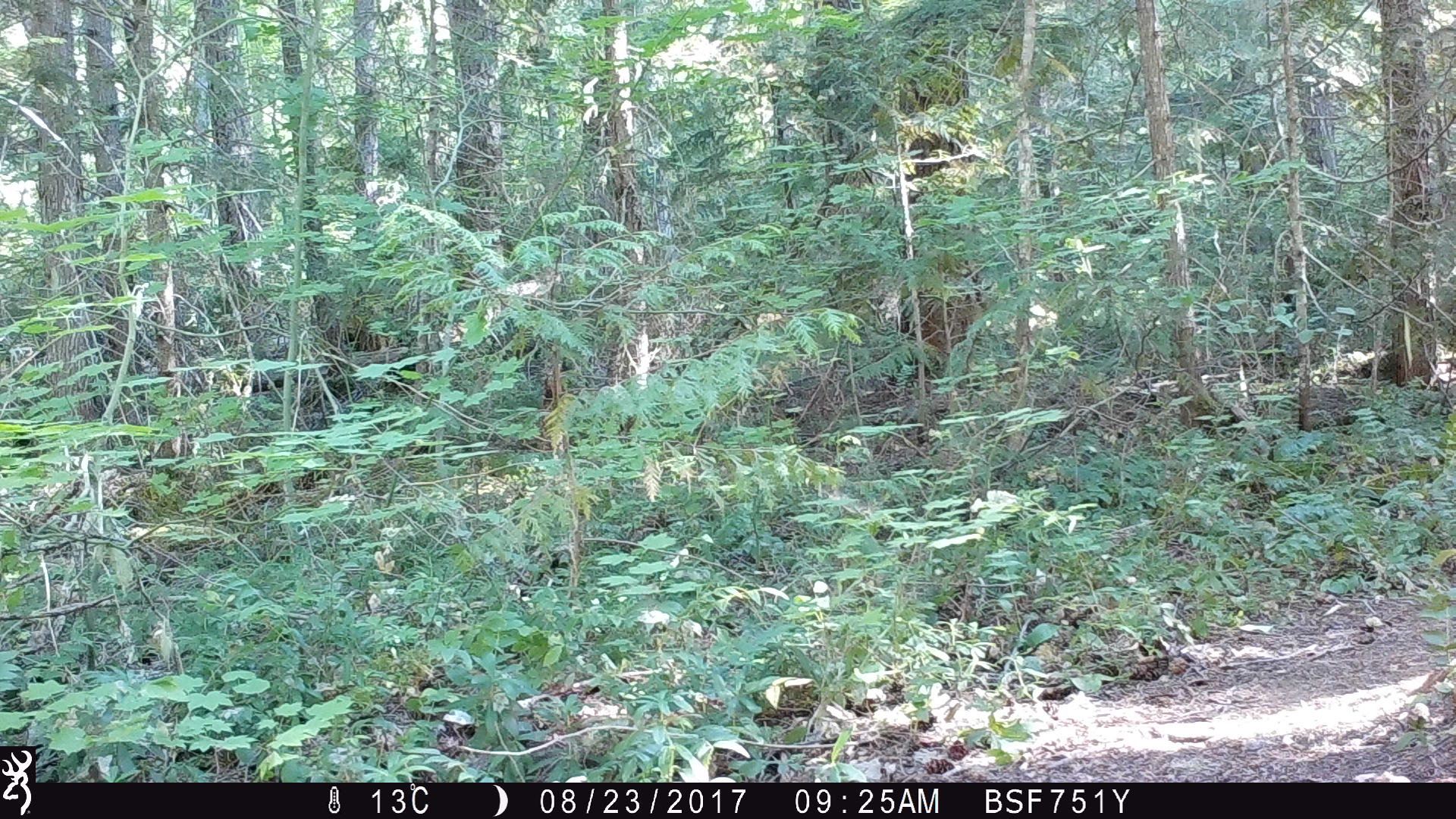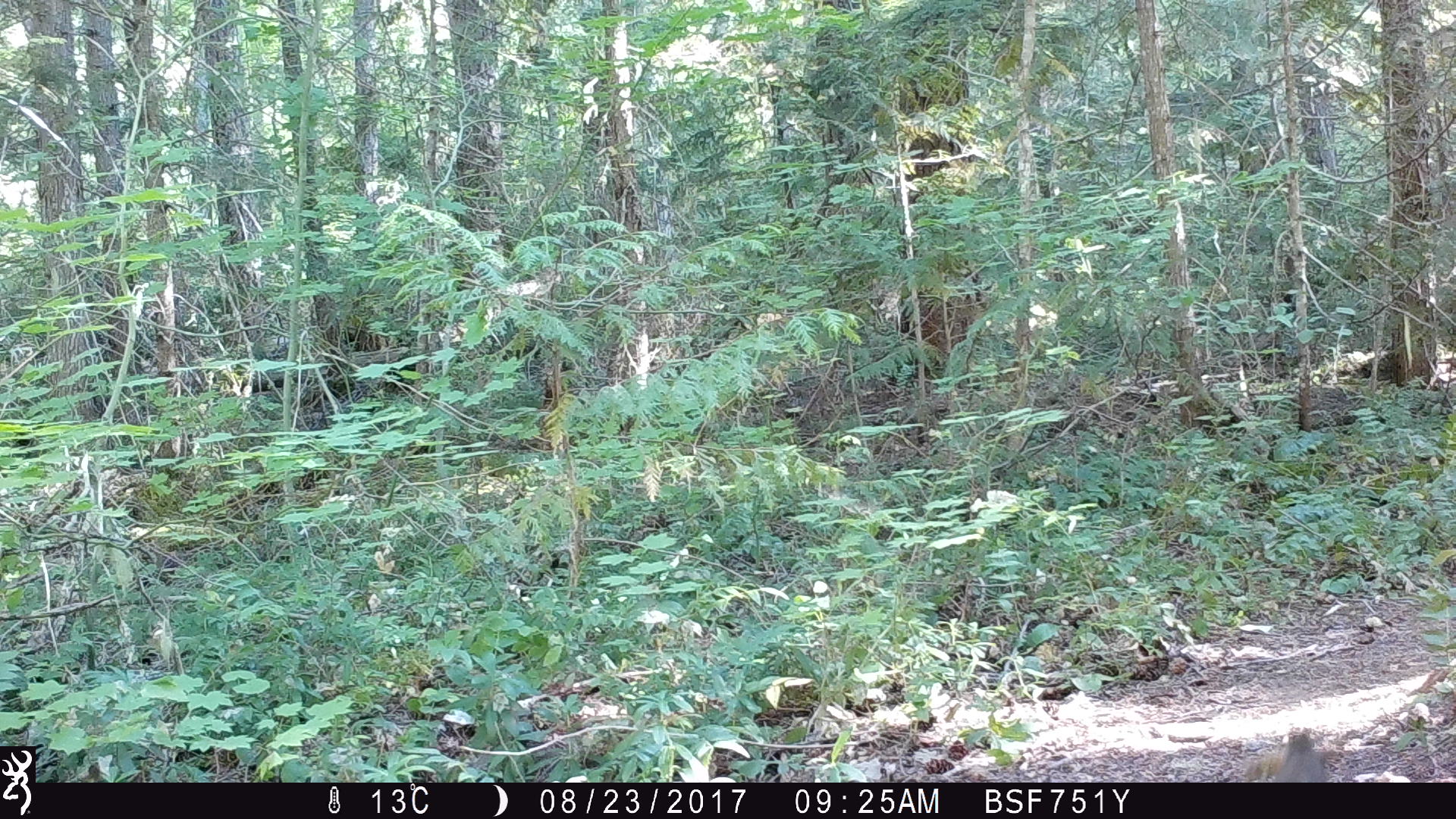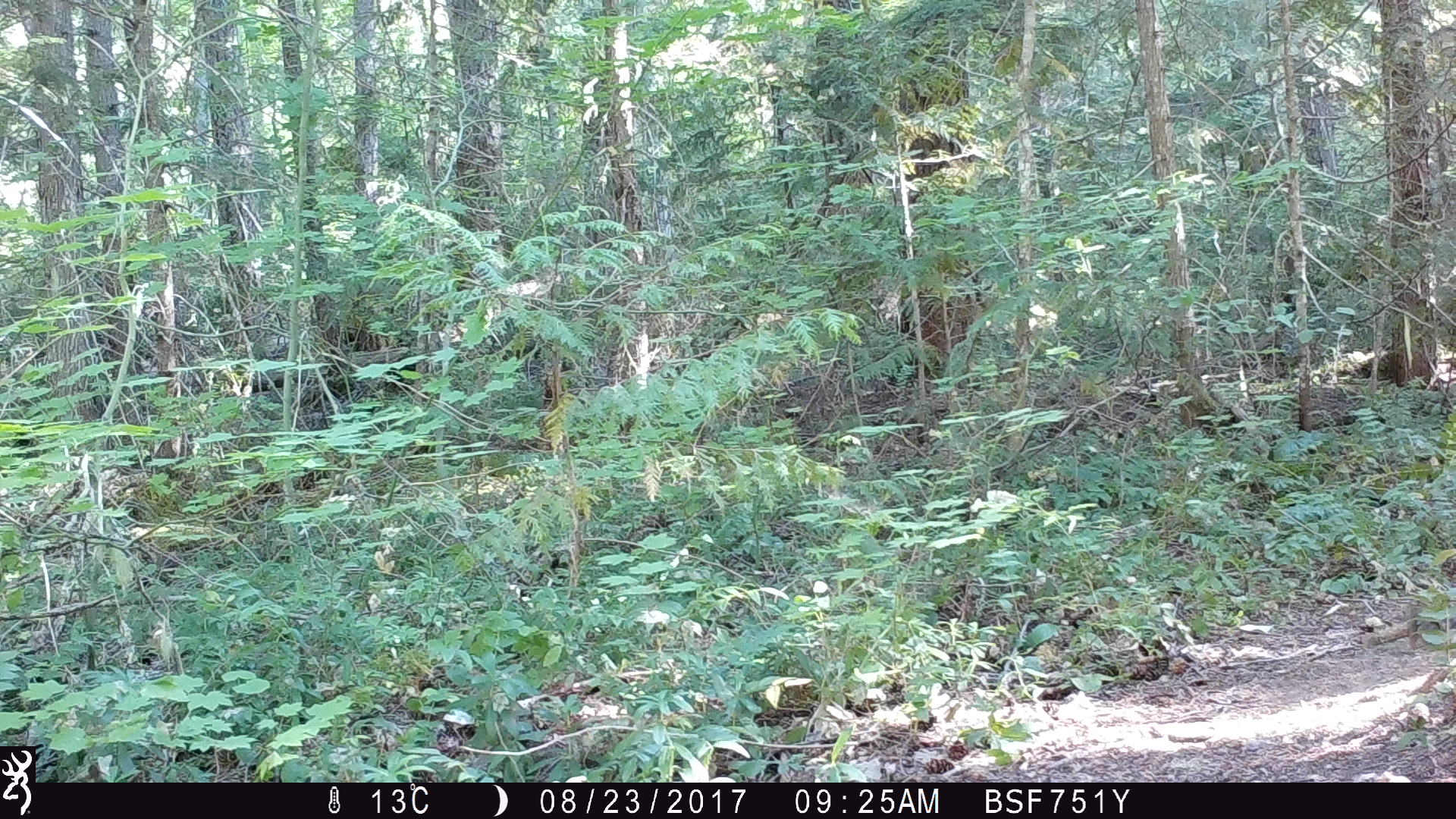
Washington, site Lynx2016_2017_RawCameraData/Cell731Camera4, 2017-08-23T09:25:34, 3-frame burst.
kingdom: Animalia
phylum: Chordata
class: Mammalia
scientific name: Mammalia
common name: small mammal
Small mammal (Mammalia). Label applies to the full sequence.